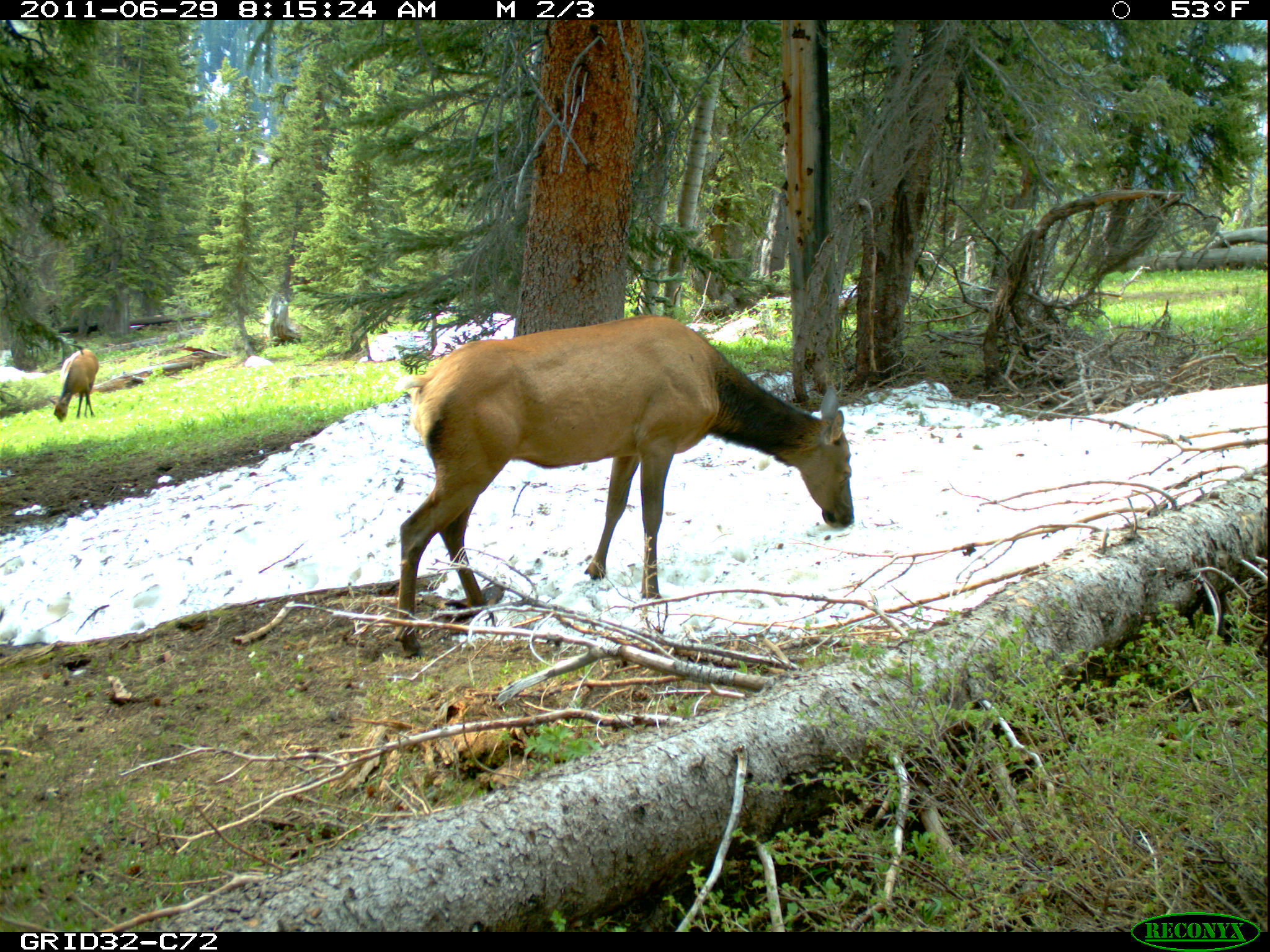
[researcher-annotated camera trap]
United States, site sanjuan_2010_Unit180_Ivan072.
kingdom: Animalia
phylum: Chordata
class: Mammalia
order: Artiodactyla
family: Cervidae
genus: Cervus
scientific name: Cervus elaphus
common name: red deer